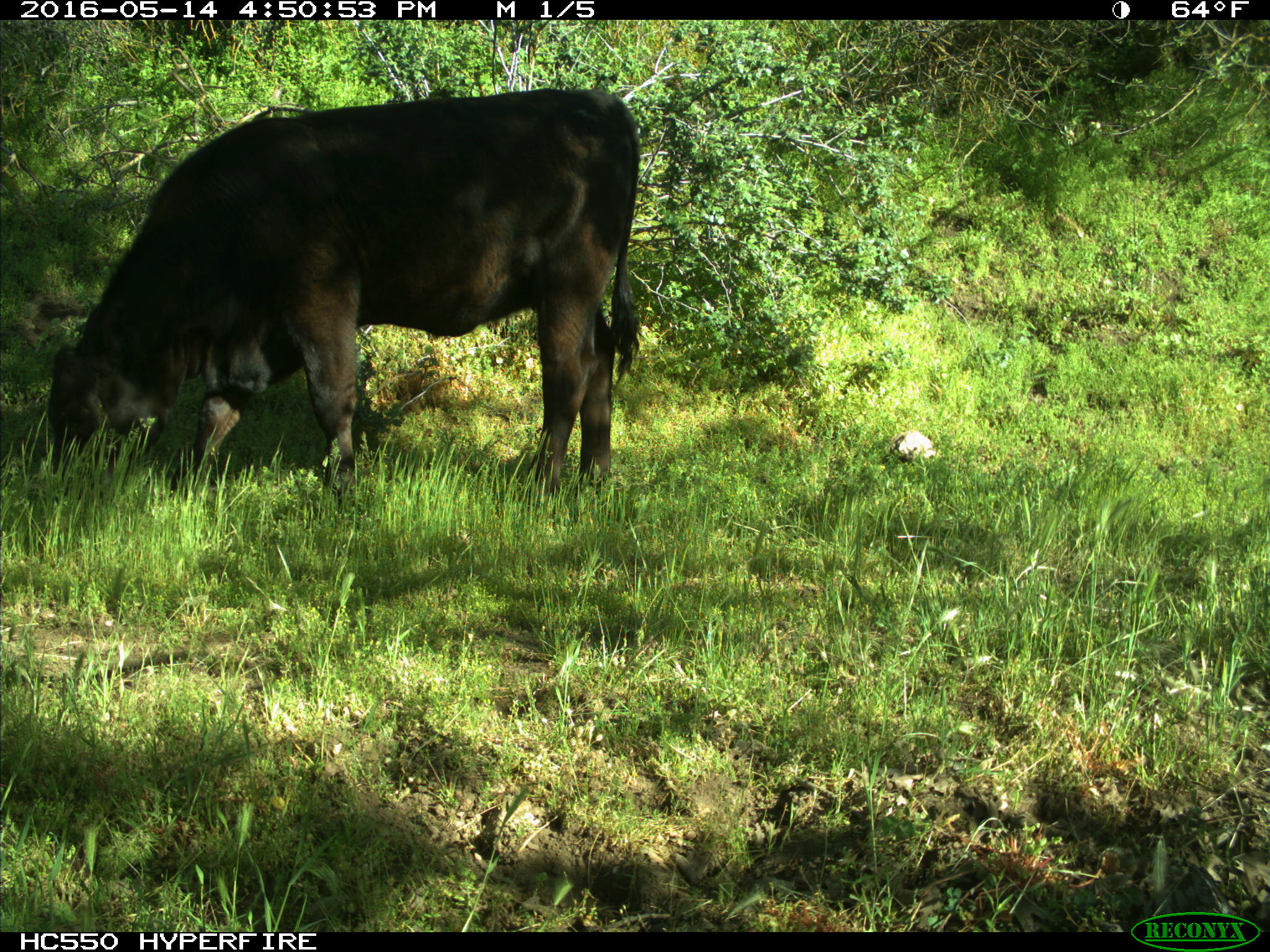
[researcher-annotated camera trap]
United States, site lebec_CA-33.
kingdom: Animalia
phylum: Chordata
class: Mammalia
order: Artiodactyla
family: Bovidae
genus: Bos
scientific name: Bos taurus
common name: domestic cow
Bos taurus (domestic cow).